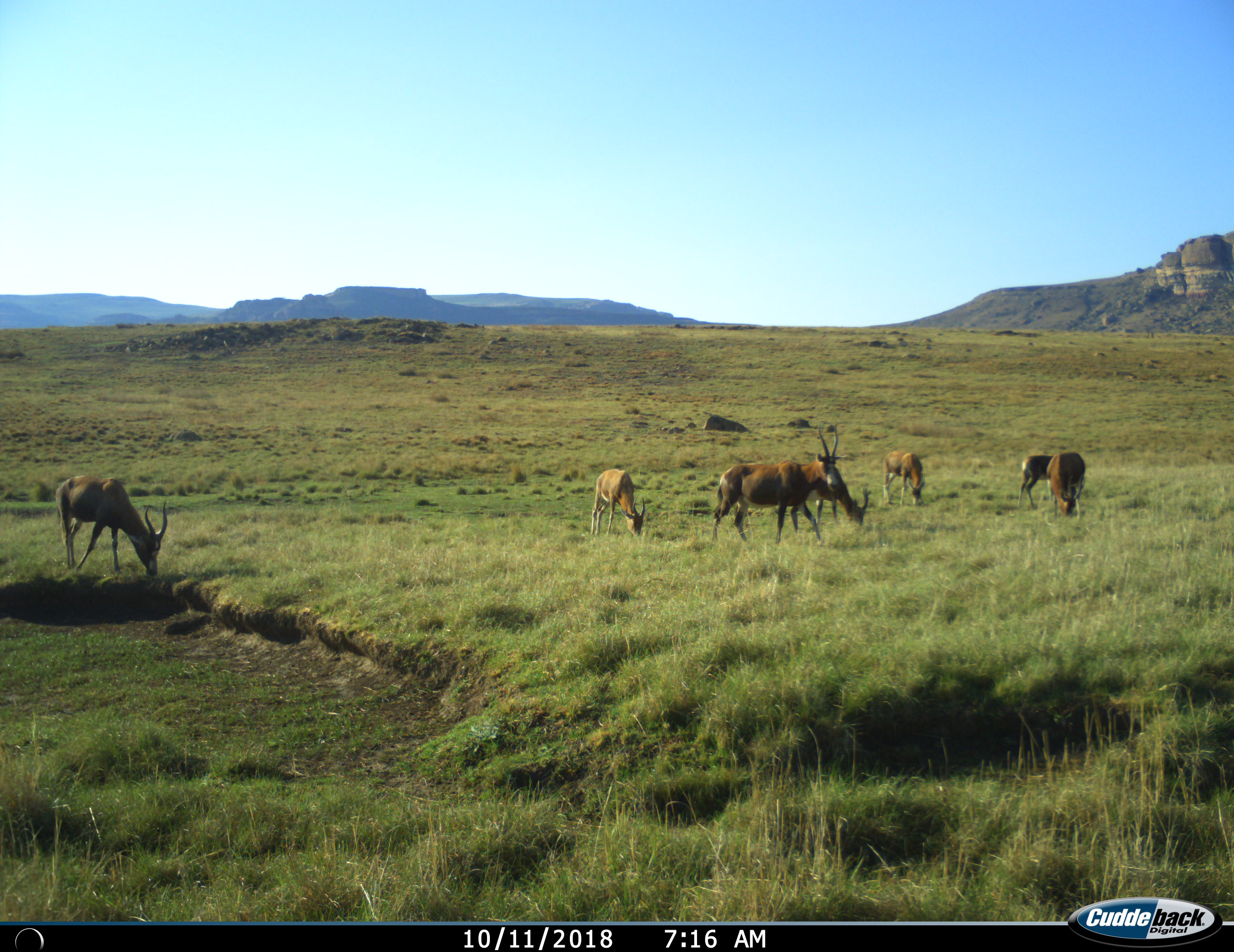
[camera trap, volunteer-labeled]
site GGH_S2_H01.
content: unidentified animal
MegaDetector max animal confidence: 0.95